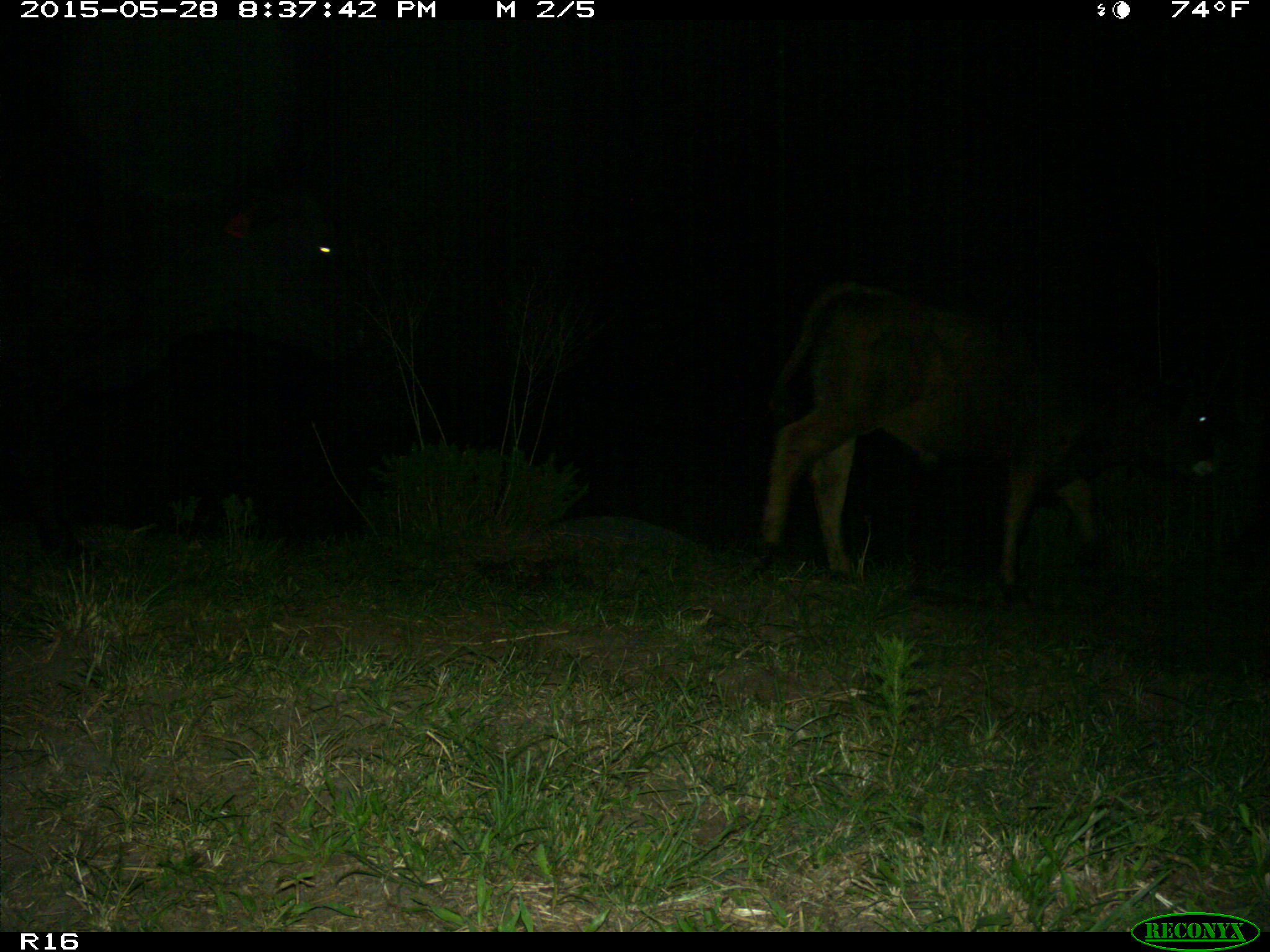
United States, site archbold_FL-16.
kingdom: Animalia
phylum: Chordata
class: Mammalia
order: Artiodactyla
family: Bovidae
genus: Bos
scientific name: Bos taurus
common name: domestic cow